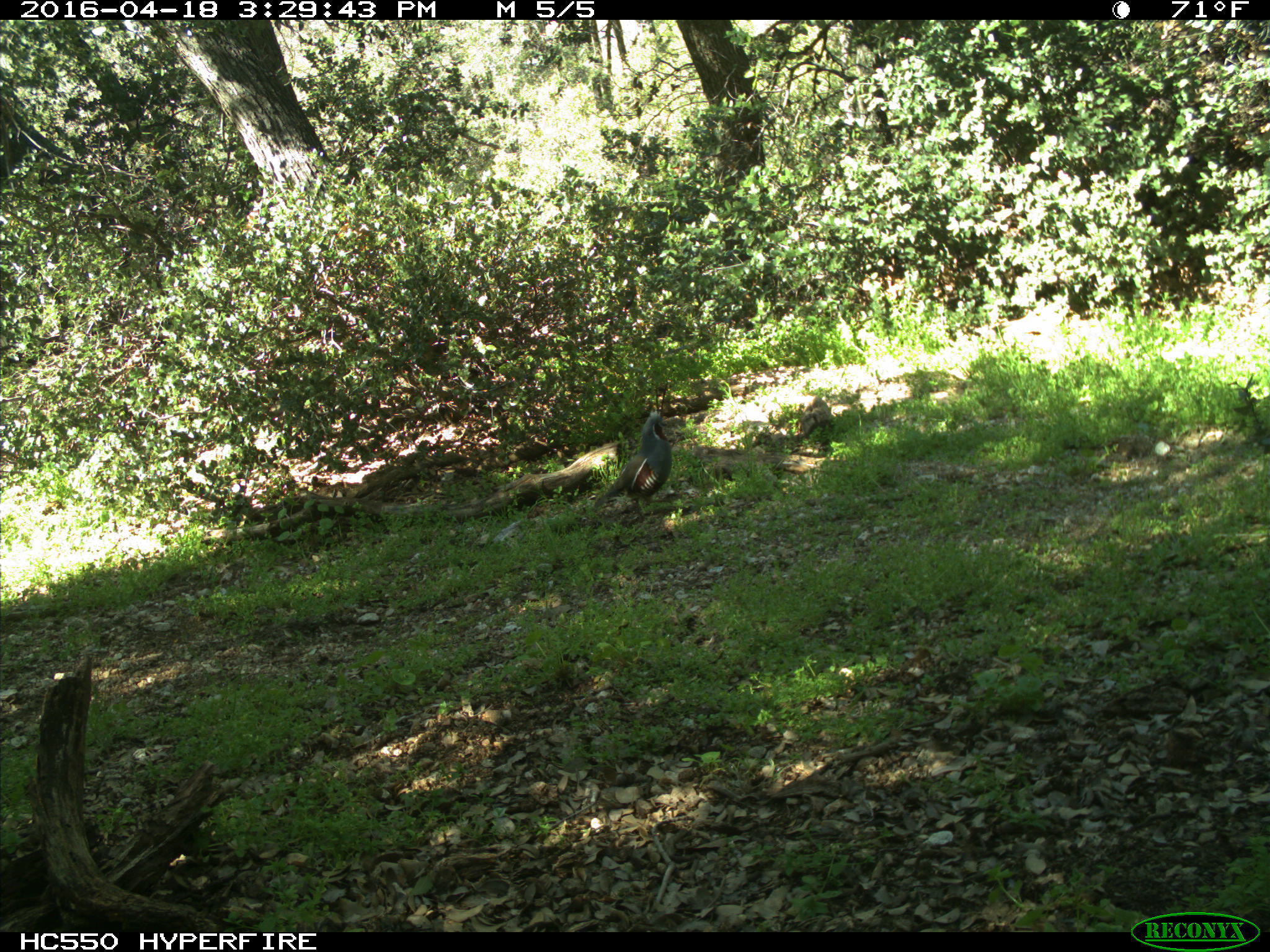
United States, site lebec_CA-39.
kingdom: Animalia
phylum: Chordata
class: Aves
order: Galliformes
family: Odontophoridae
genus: Callipepla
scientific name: Callipepla californica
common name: california quail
Callipepla californica (california quail).